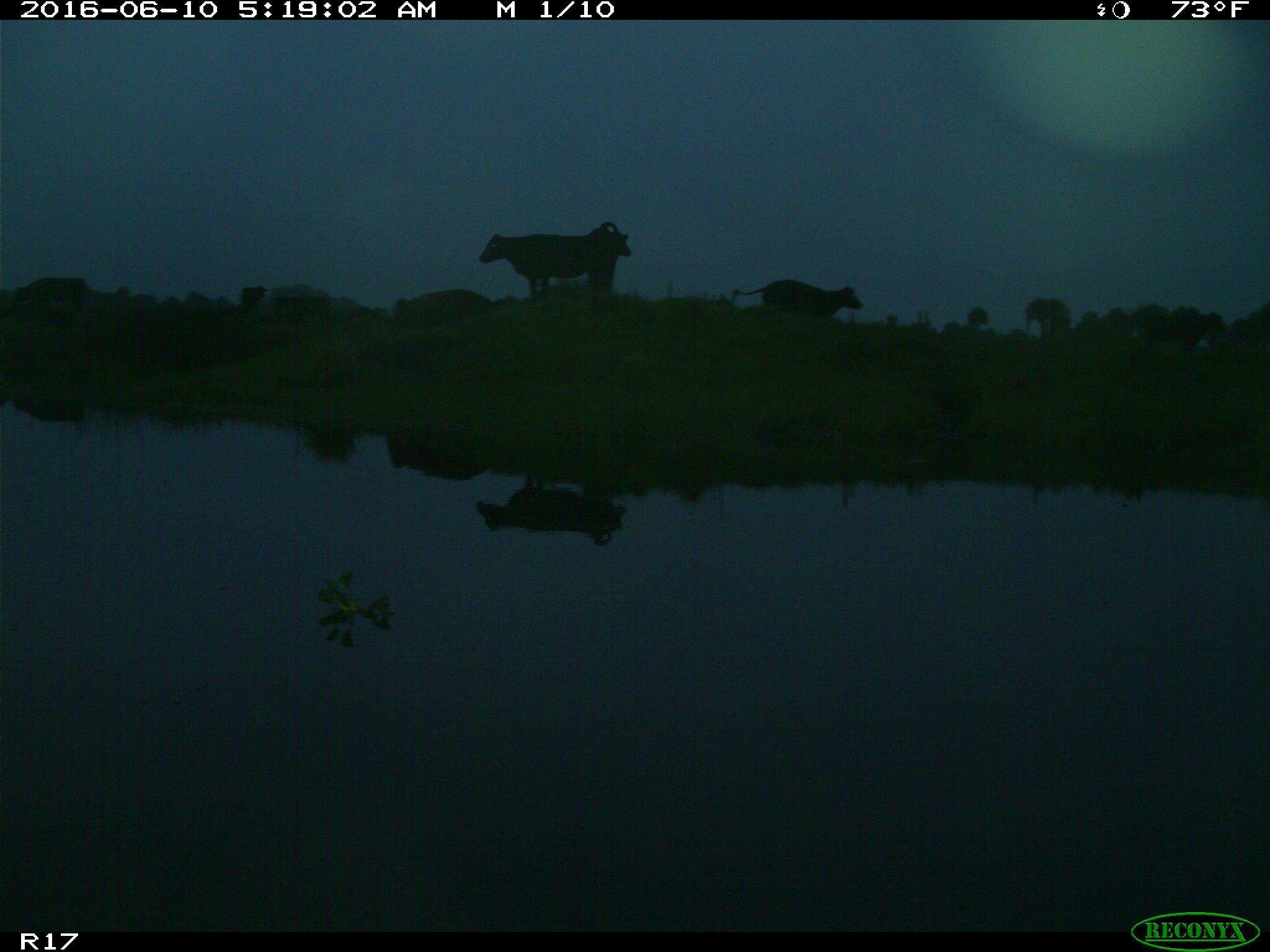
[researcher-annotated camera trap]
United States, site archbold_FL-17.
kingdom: Animalia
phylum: Chordata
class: Mammalia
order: Artiodactyla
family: Bovidae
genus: Bos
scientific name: Bos taurus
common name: domestic cow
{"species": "Bos taurus (domestic cow)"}